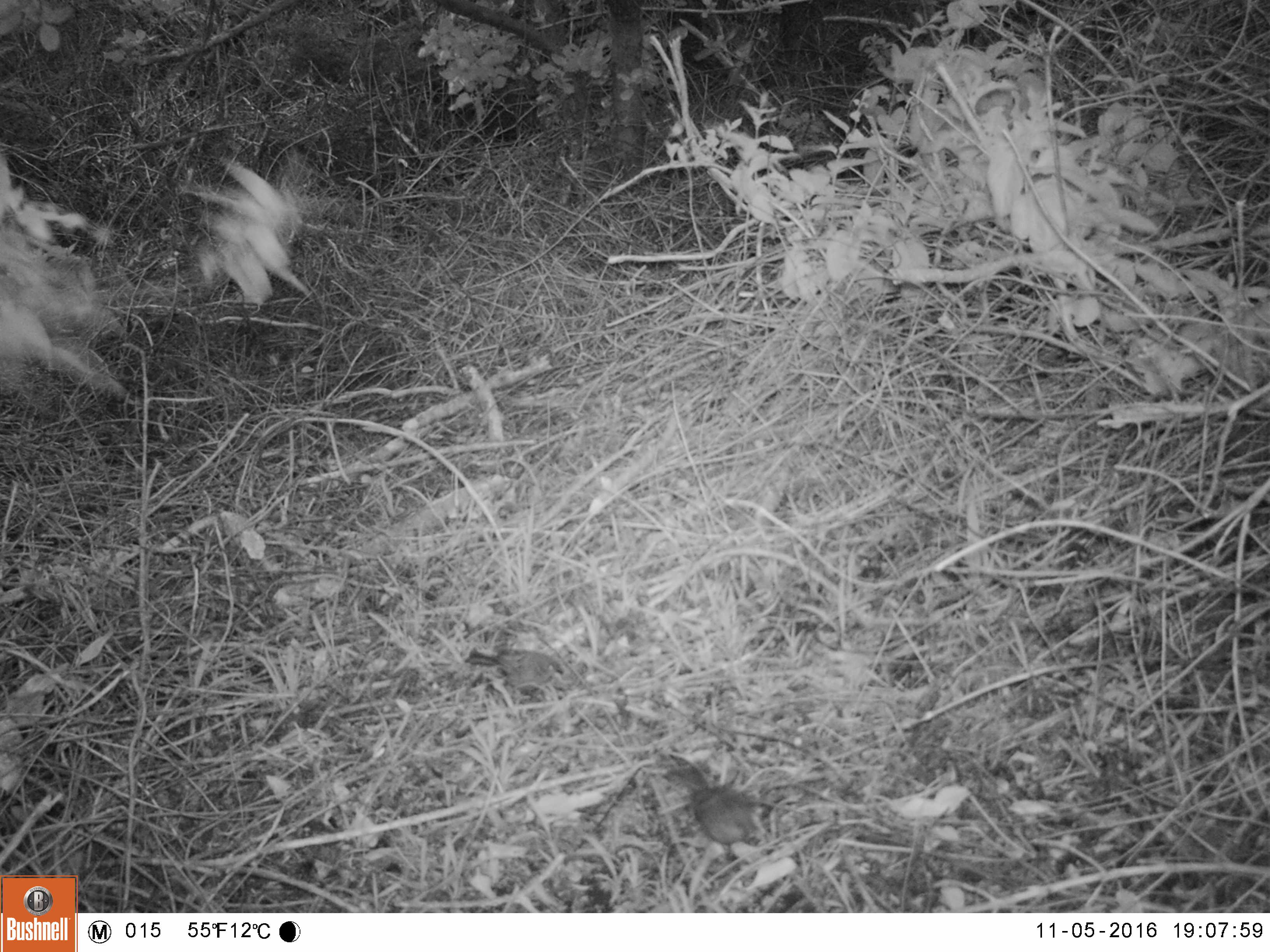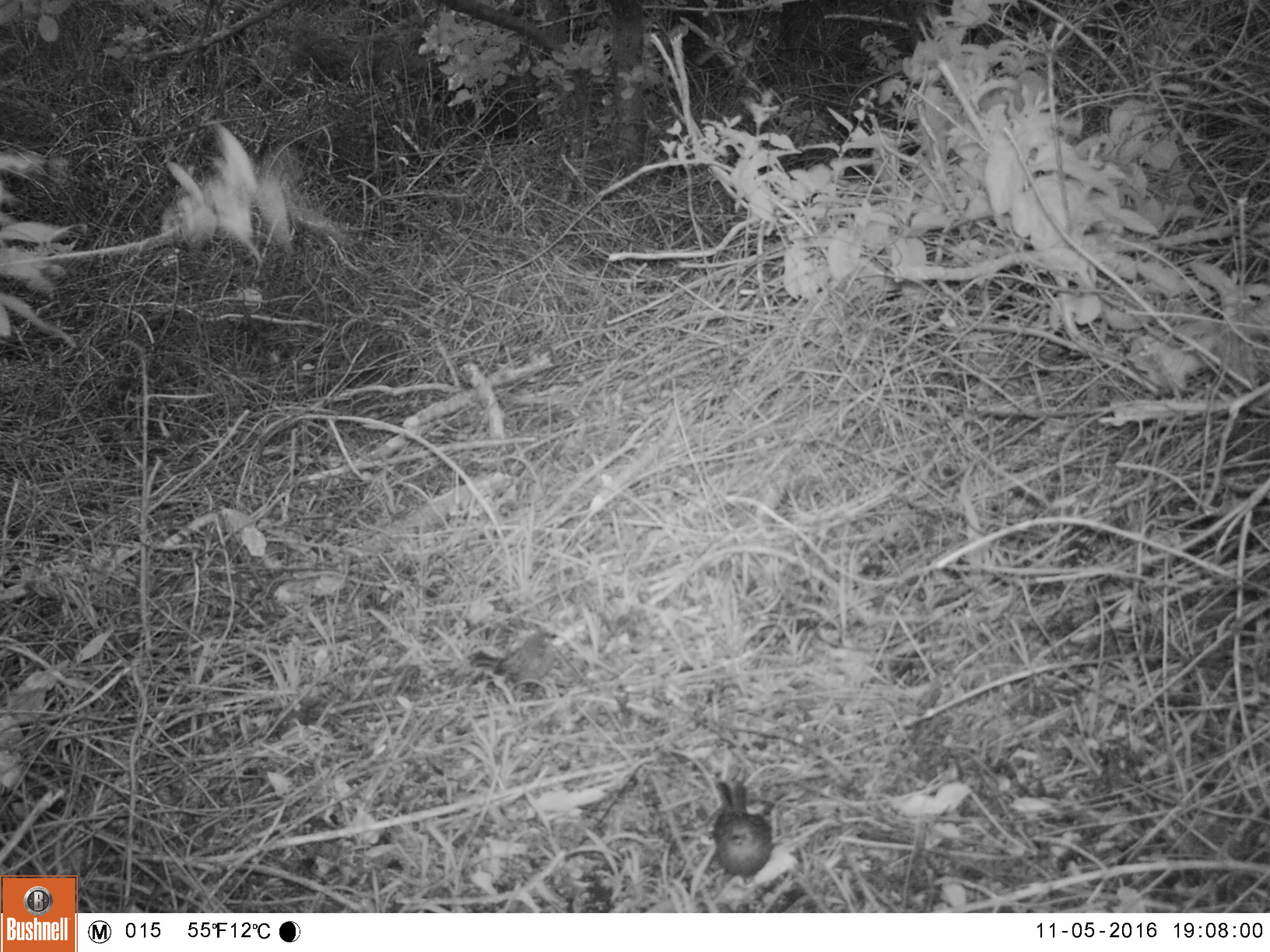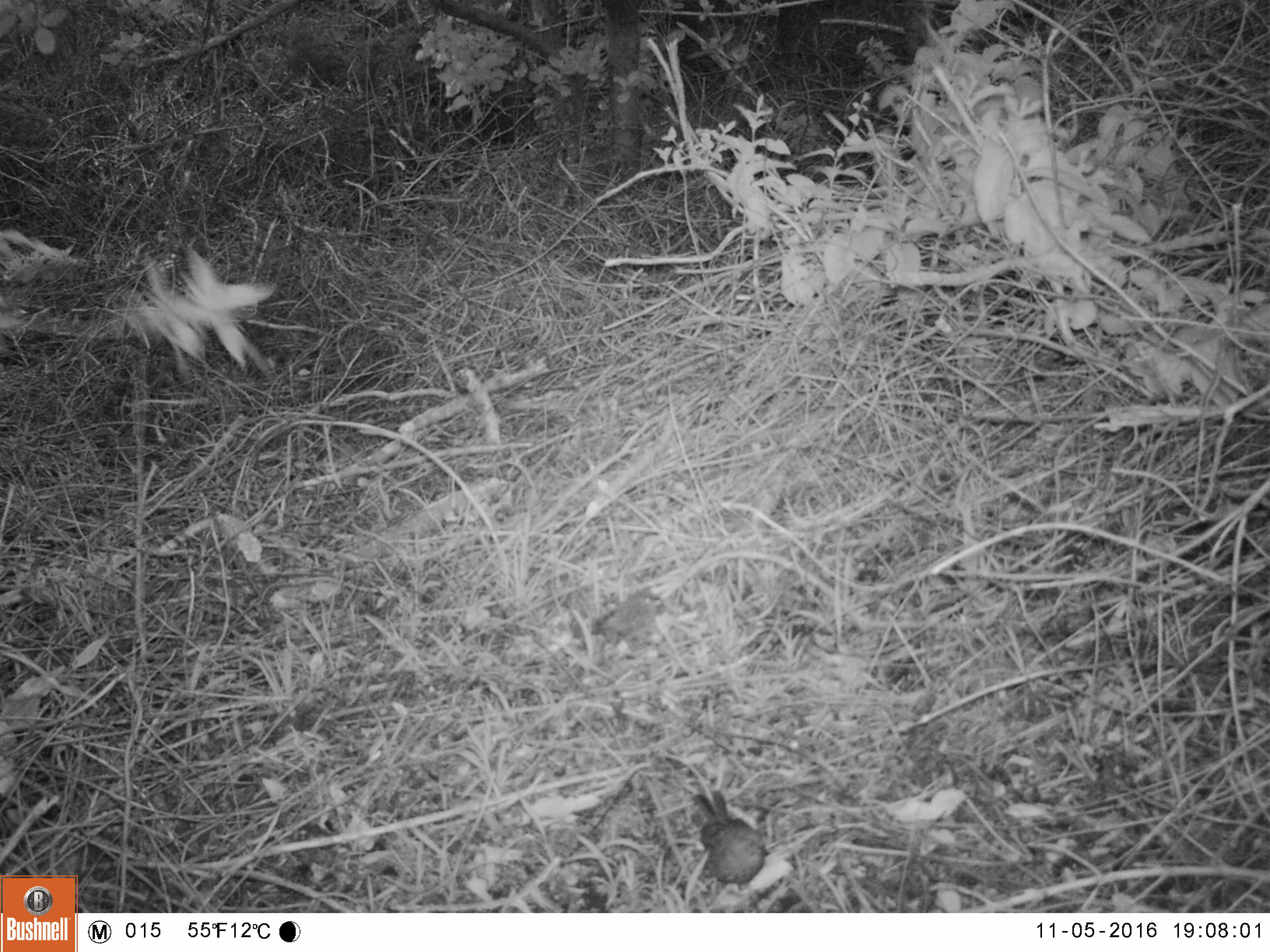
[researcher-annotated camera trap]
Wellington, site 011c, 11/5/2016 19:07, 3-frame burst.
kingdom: Animalia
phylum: Chordata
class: Aves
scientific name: Aves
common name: bird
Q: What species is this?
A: Bird (Aves).